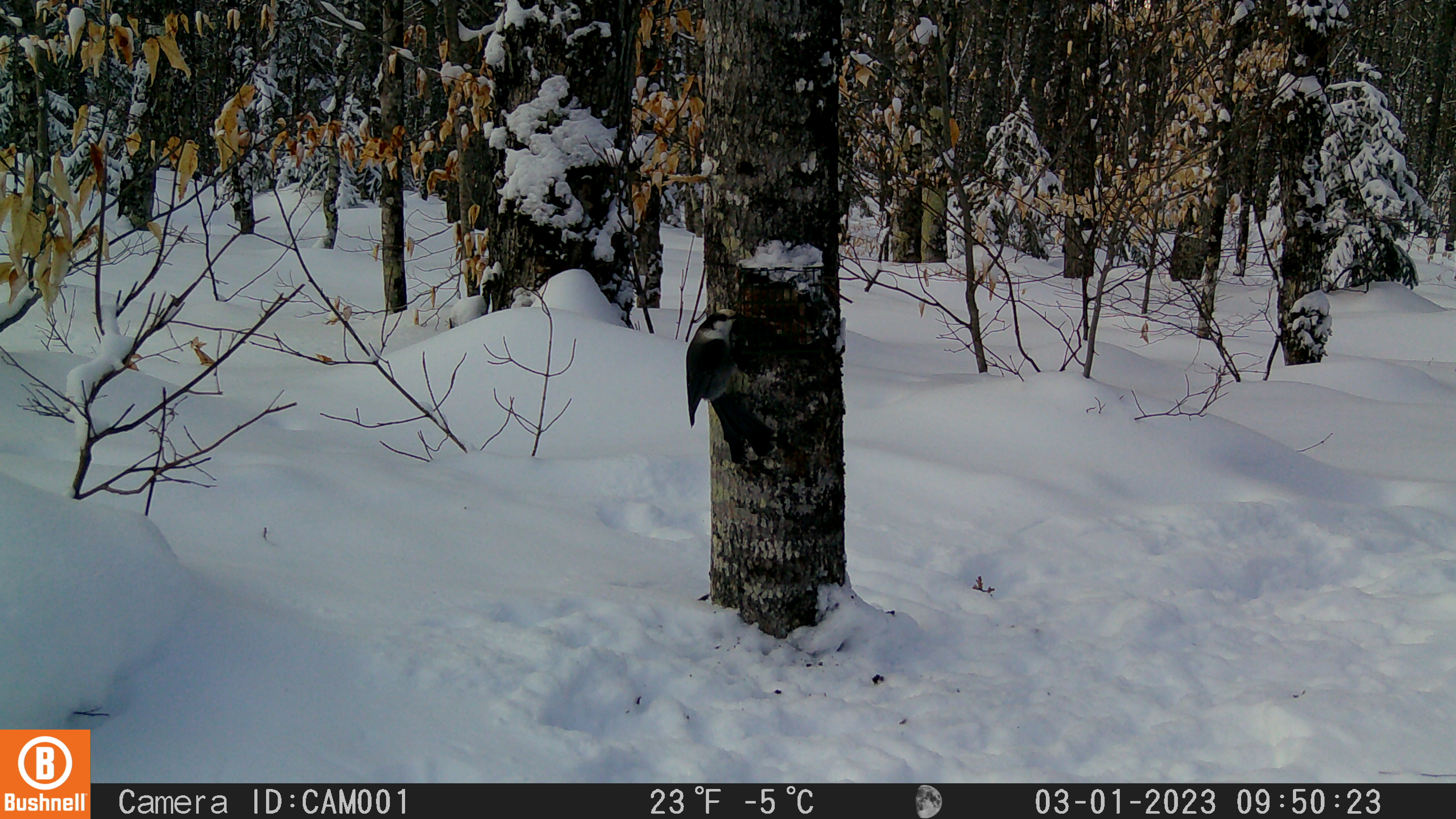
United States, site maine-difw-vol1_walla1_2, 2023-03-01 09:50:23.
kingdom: Animalia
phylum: Chordata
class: Aves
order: Passeriformes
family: Corvidae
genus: Perisoreus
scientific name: Perisoreus canadensis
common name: canada jay